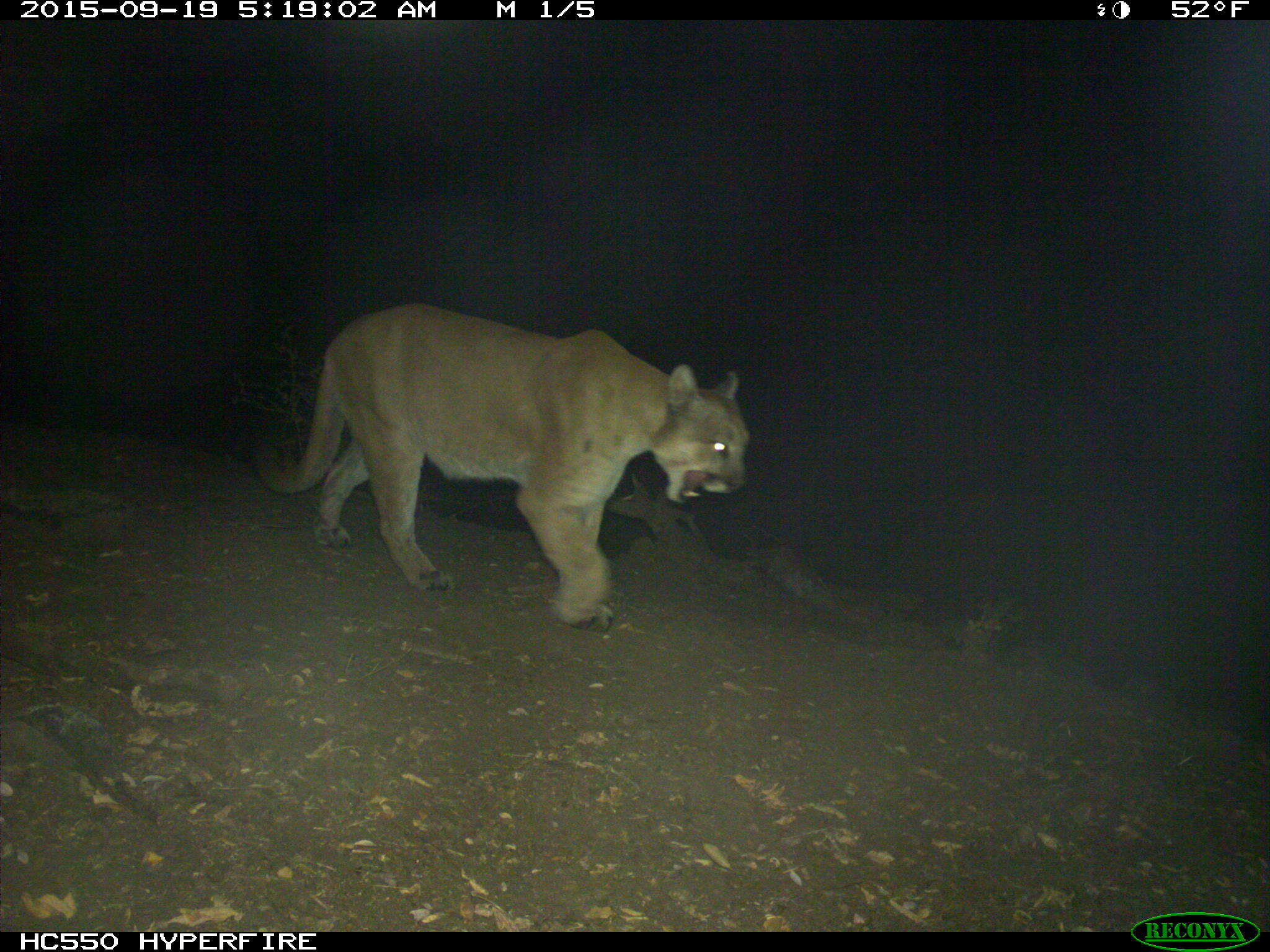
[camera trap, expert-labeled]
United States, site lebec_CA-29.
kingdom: Animalia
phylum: Chordata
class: Mammalia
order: Carnivora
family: Felidae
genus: Puma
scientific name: Puma concolor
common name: mountain lion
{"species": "Puma concolor (mountain lion)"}